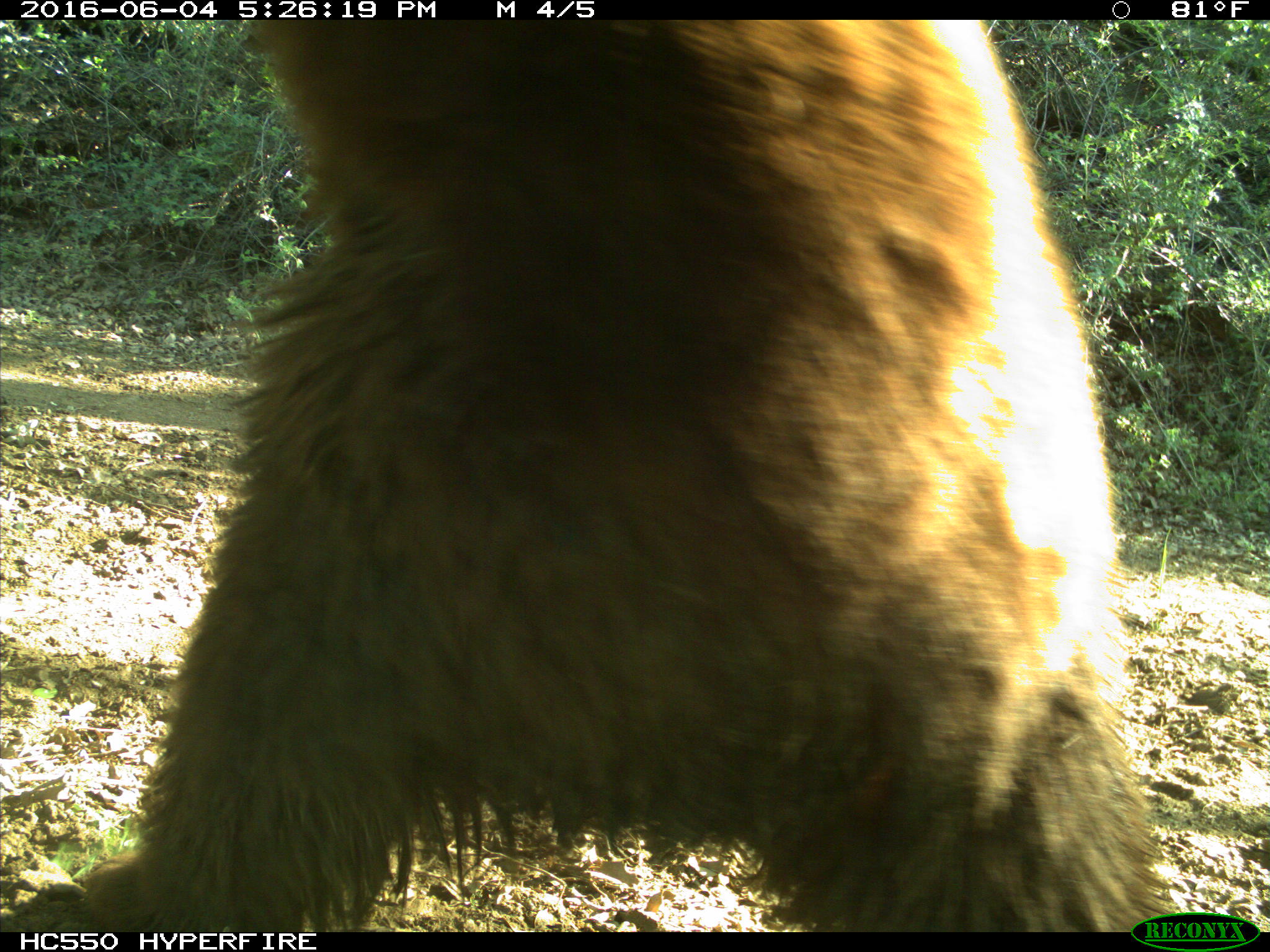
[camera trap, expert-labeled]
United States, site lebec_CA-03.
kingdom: Animalia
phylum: Chordata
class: Mammalia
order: Carnivora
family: Ursidae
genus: Ursus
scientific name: Ursus americanus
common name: american black bear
Ursus americanus (american black bear).